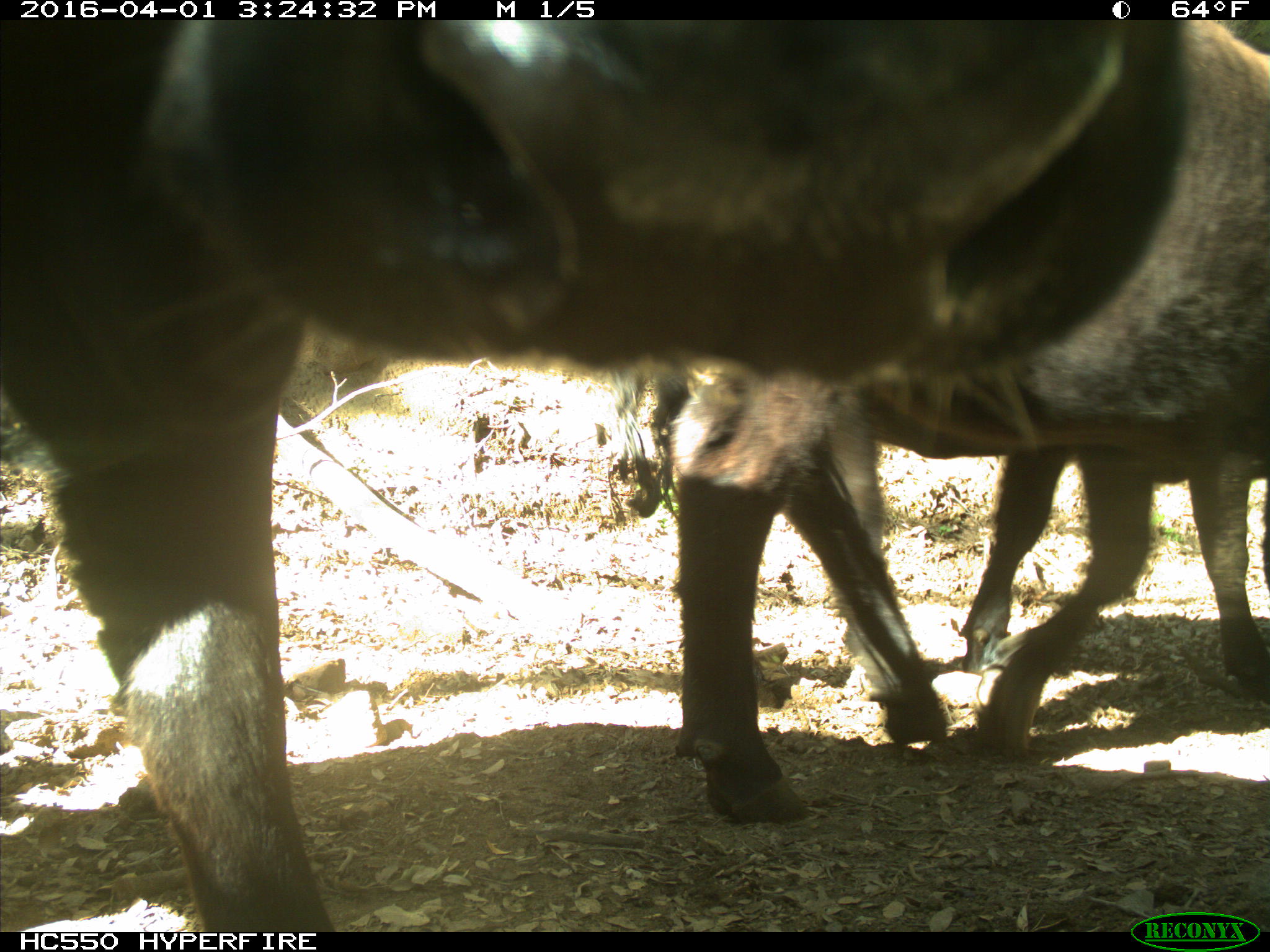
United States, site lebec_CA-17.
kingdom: Animalia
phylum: Chordata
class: Mammalia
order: Artiodactyla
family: Bovidae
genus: Bos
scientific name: Bos taurus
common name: domestic cow